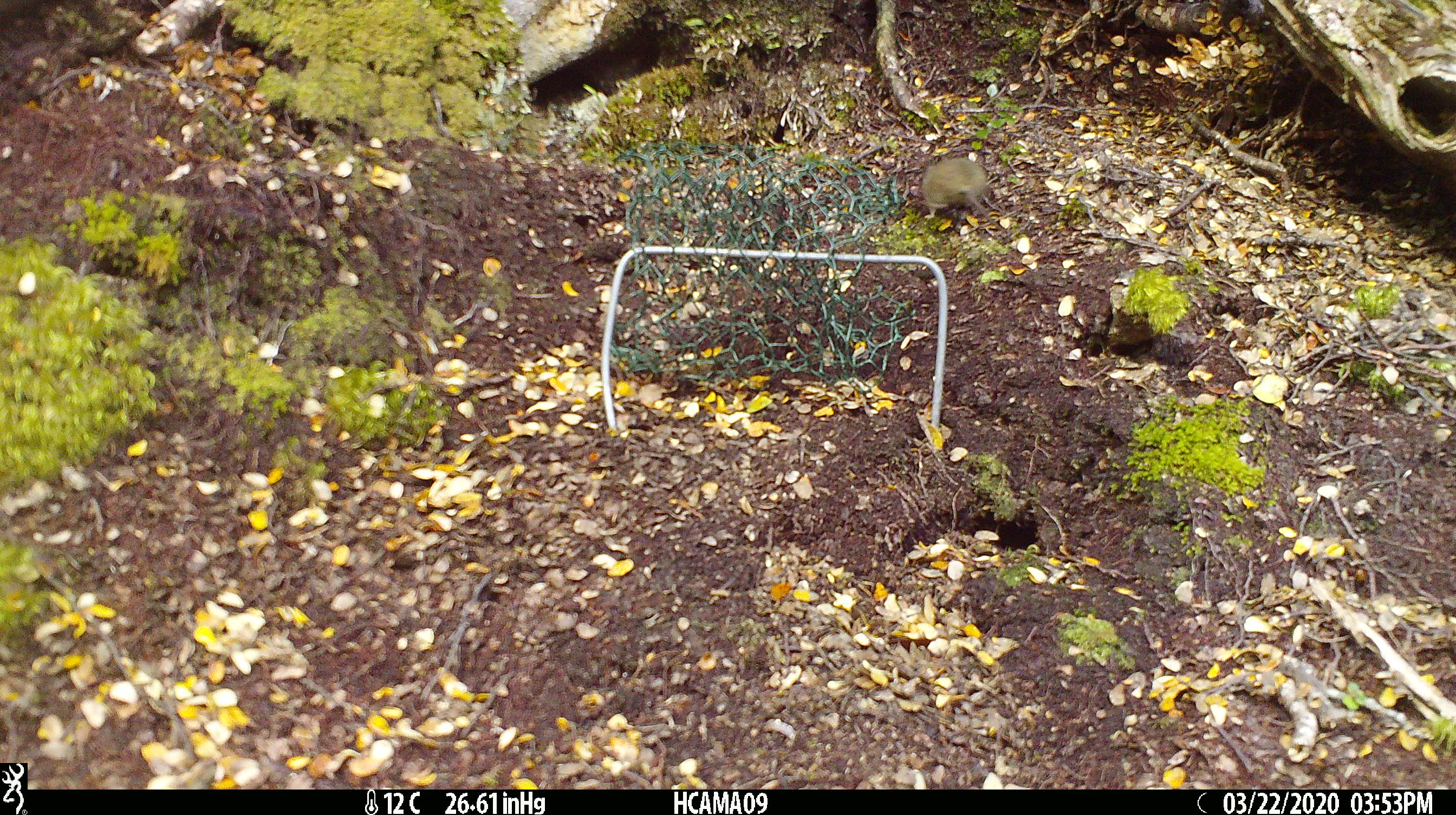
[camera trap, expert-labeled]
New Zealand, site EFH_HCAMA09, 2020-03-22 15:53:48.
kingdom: Animalia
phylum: Chordata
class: Mammalia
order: Rodentia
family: Muridae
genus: Mus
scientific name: Mus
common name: mouse